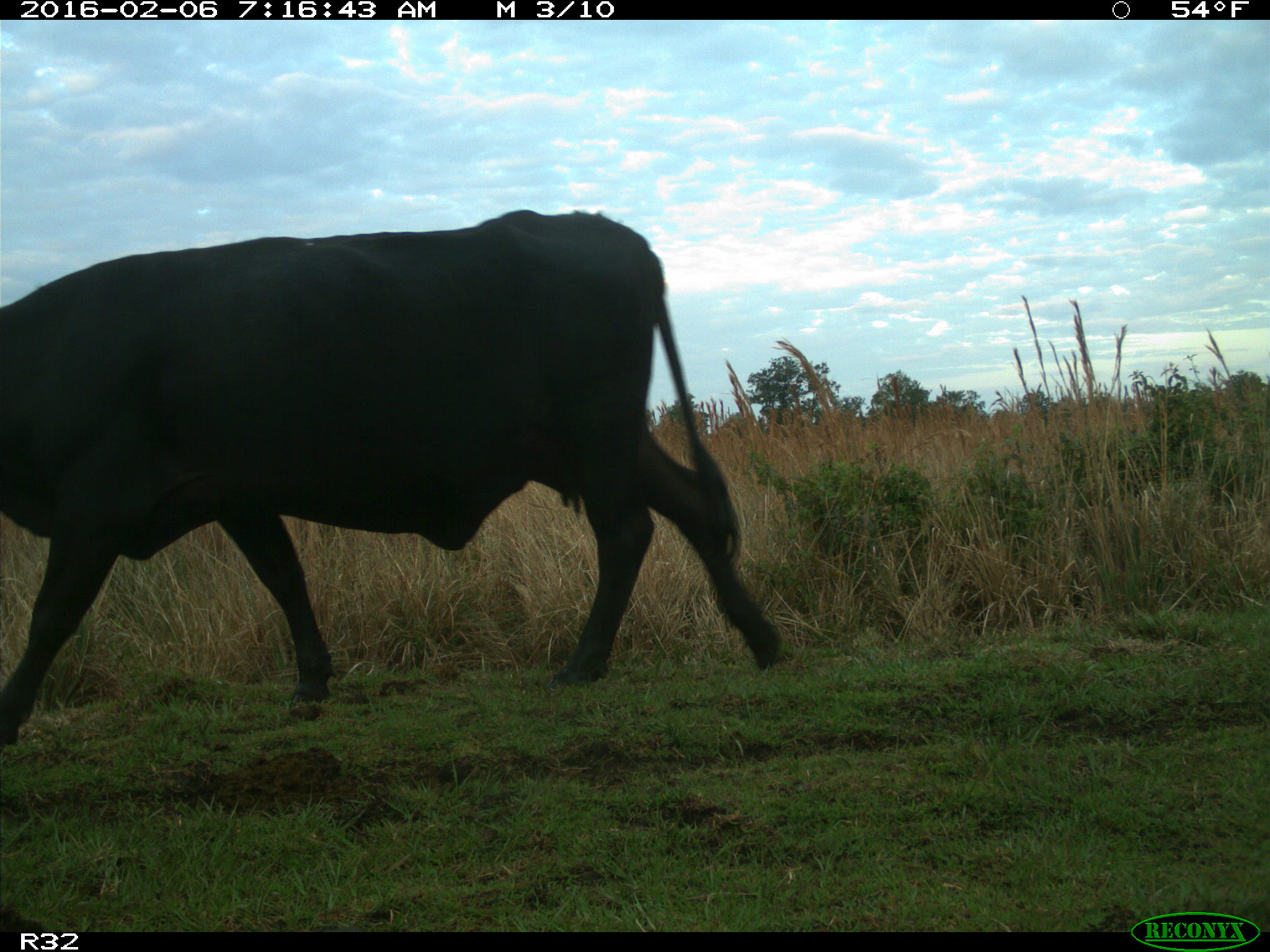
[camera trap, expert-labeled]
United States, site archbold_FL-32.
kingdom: Animalia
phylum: Chordata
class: Mammalia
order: Artiodactyla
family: Bovidae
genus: Bos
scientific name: Bos taurus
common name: domestic cow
Bos taurus (domestic cow).